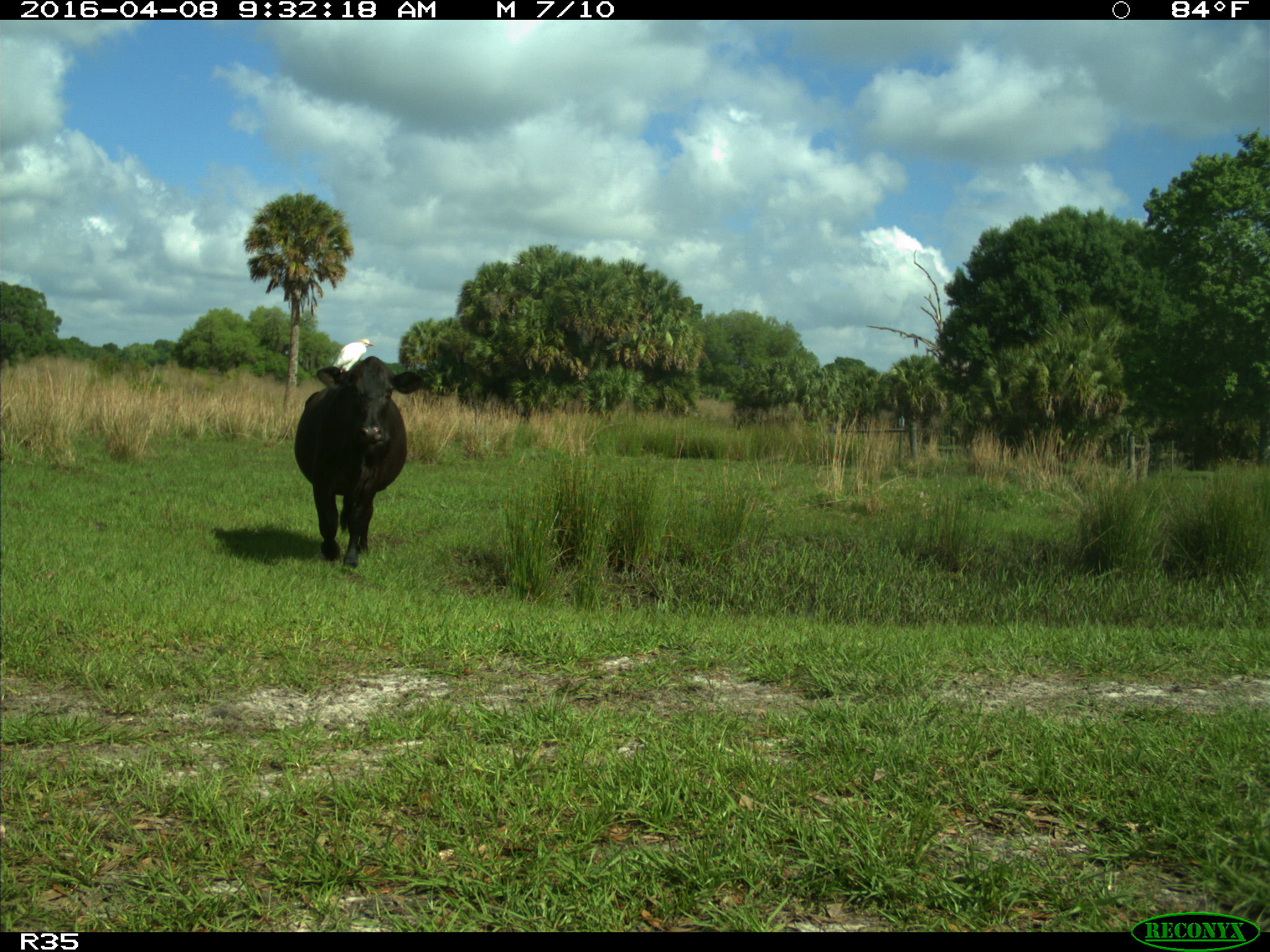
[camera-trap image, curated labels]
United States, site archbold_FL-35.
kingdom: Animalia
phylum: Chordata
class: Mammalia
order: Artiodactyla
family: Bovidae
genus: Bos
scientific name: Bos taurus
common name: domestic cow